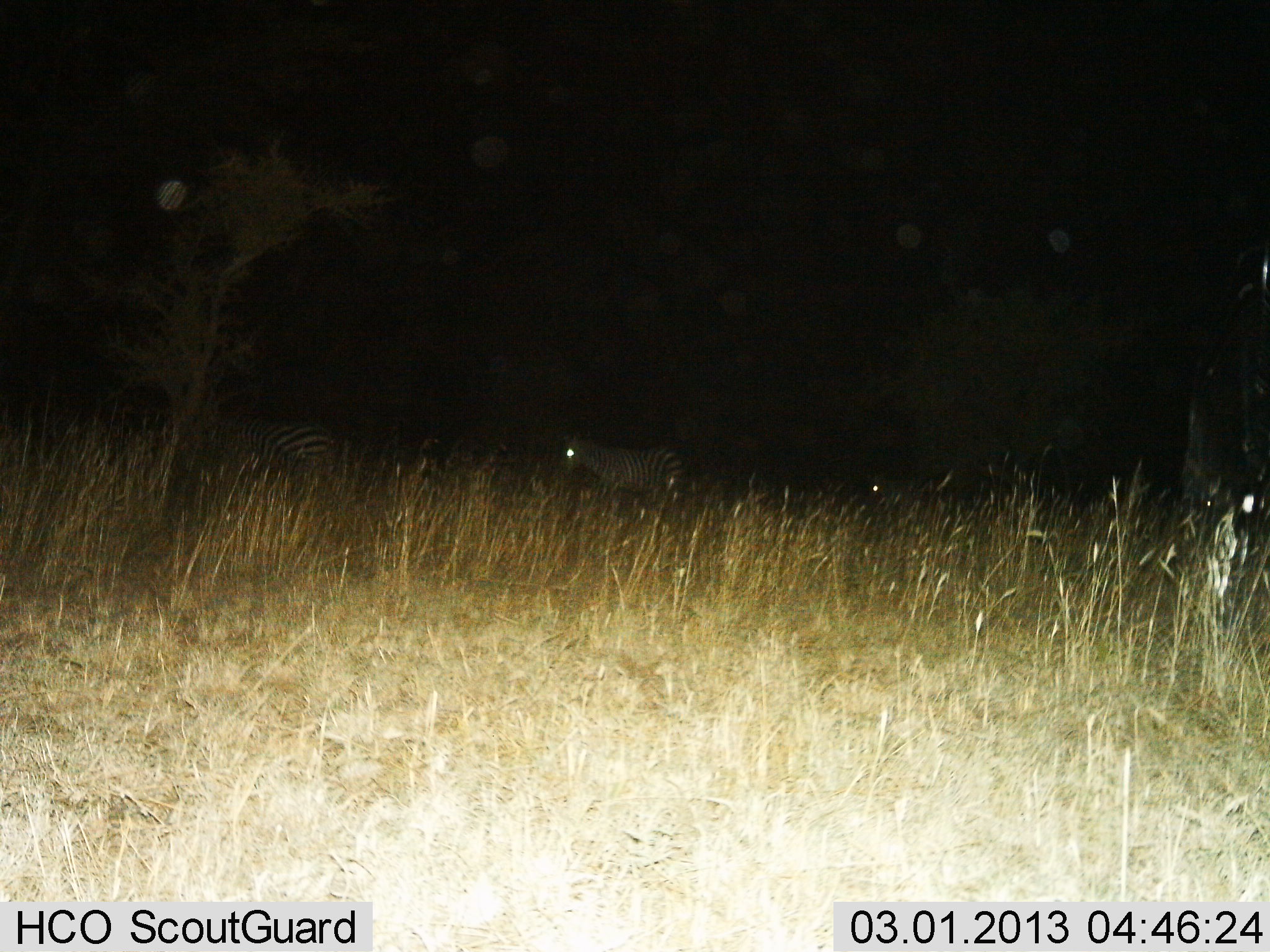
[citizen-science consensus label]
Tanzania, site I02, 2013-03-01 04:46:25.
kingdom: Animalia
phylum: Chordata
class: Mammalia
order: Perissodactyla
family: Equidae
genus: Equus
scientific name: Equus quagga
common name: plains zebra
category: zebra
Zebra (plains zebra) (Equus quagga), count 2. Behavior (volunteer vote fractions): standing 30%, resting 0%, moving 70%, interacting 0%. Young present (vote fraction): 0%. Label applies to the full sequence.